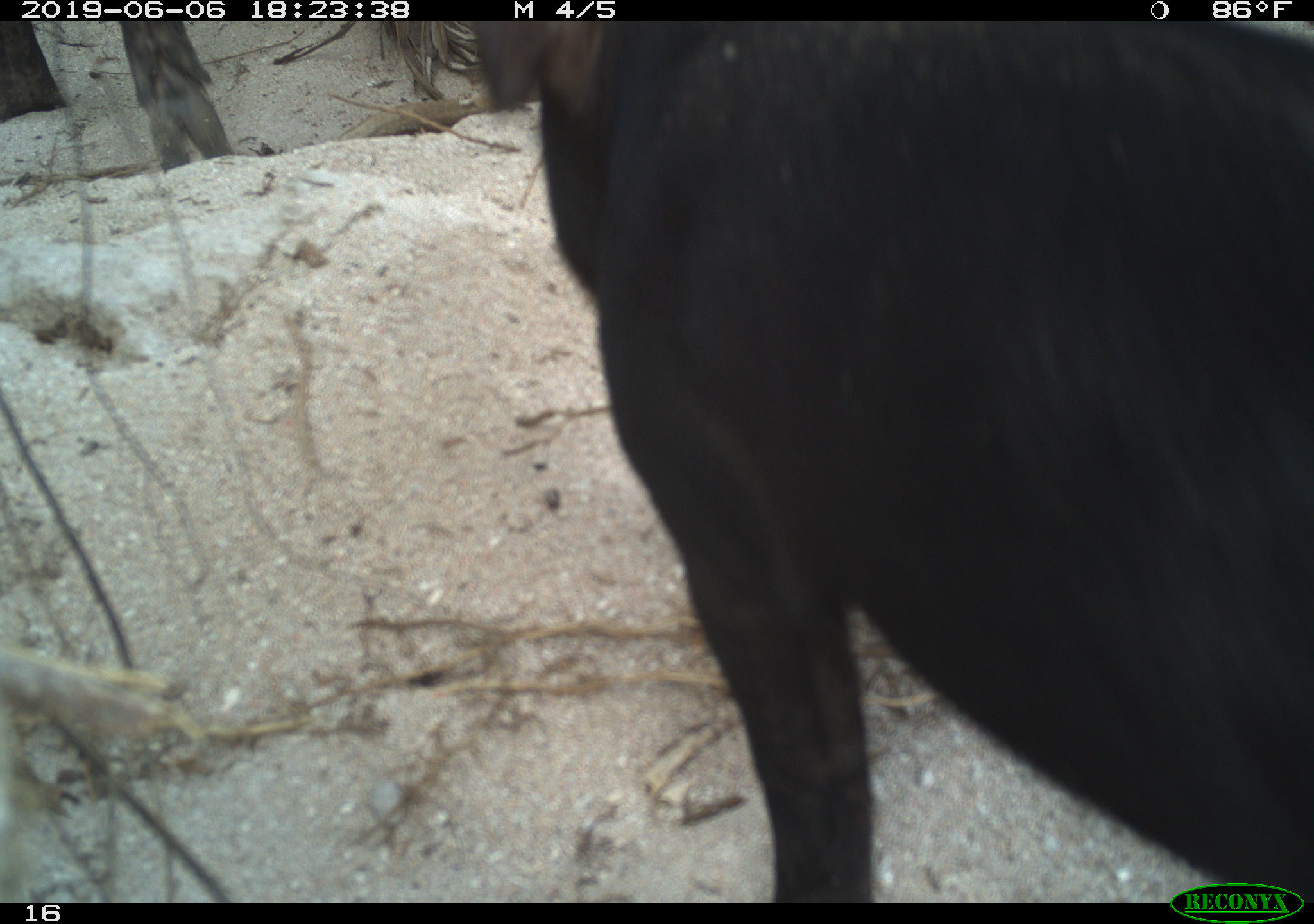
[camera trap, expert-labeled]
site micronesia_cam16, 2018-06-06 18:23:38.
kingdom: Animalia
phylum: Chordata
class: Mammalia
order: Artiodactyla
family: Suidae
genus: Sus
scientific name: Sus scrofa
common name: pig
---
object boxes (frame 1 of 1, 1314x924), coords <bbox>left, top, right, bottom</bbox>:
pig: <bbox>381, 14, 1313, 905</bbox>; <bbox>115, 12, 238, 166</bbox>